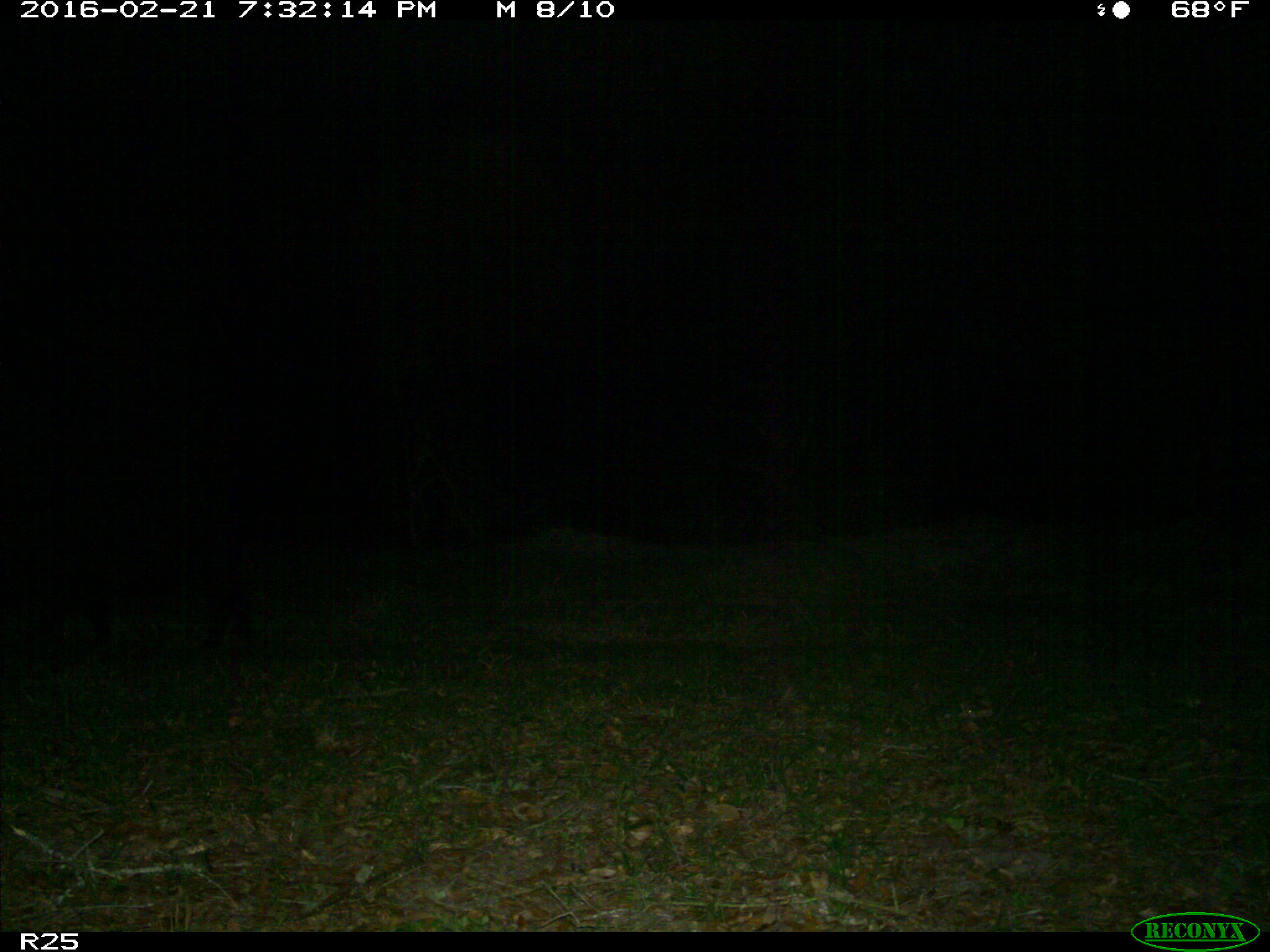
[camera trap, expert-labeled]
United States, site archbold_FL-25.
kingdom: Animalia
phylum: Chordata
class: Mammalia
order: Artiodactyla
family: Suidae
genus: Sus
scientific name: Sus scrofa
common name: wild boar